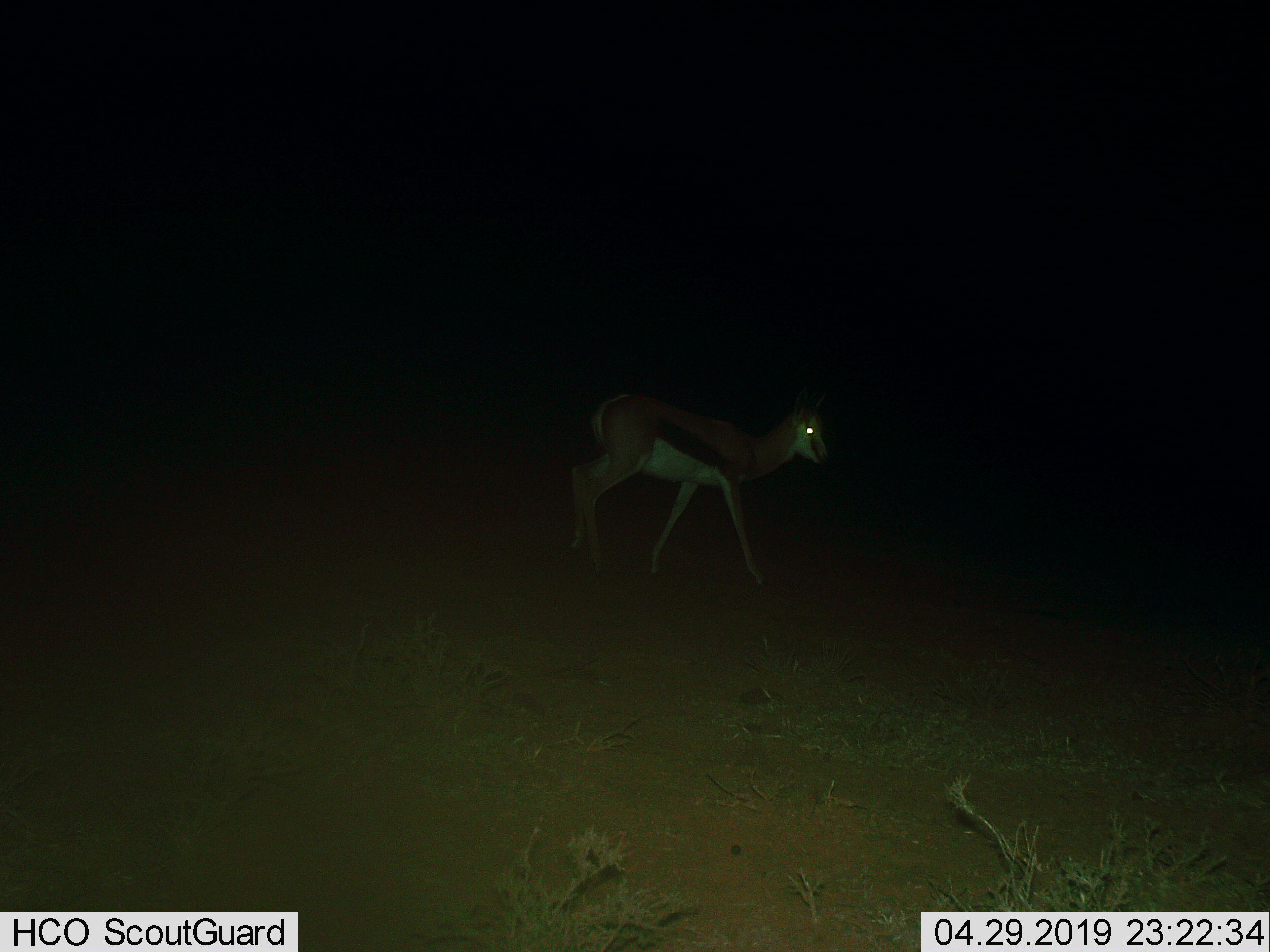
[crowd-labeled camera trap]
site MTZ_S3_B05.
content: unidentified animal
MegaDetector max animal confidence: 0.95